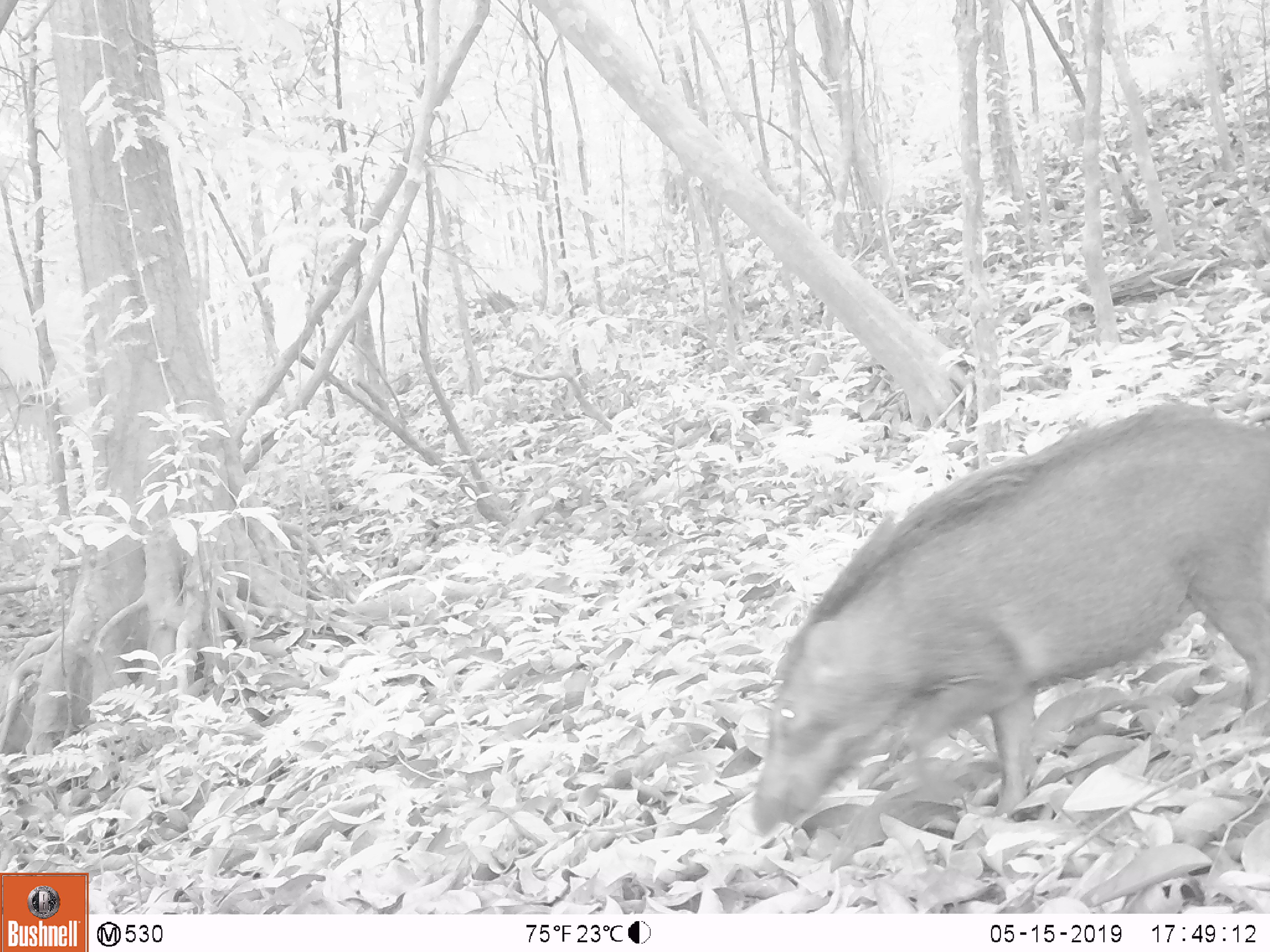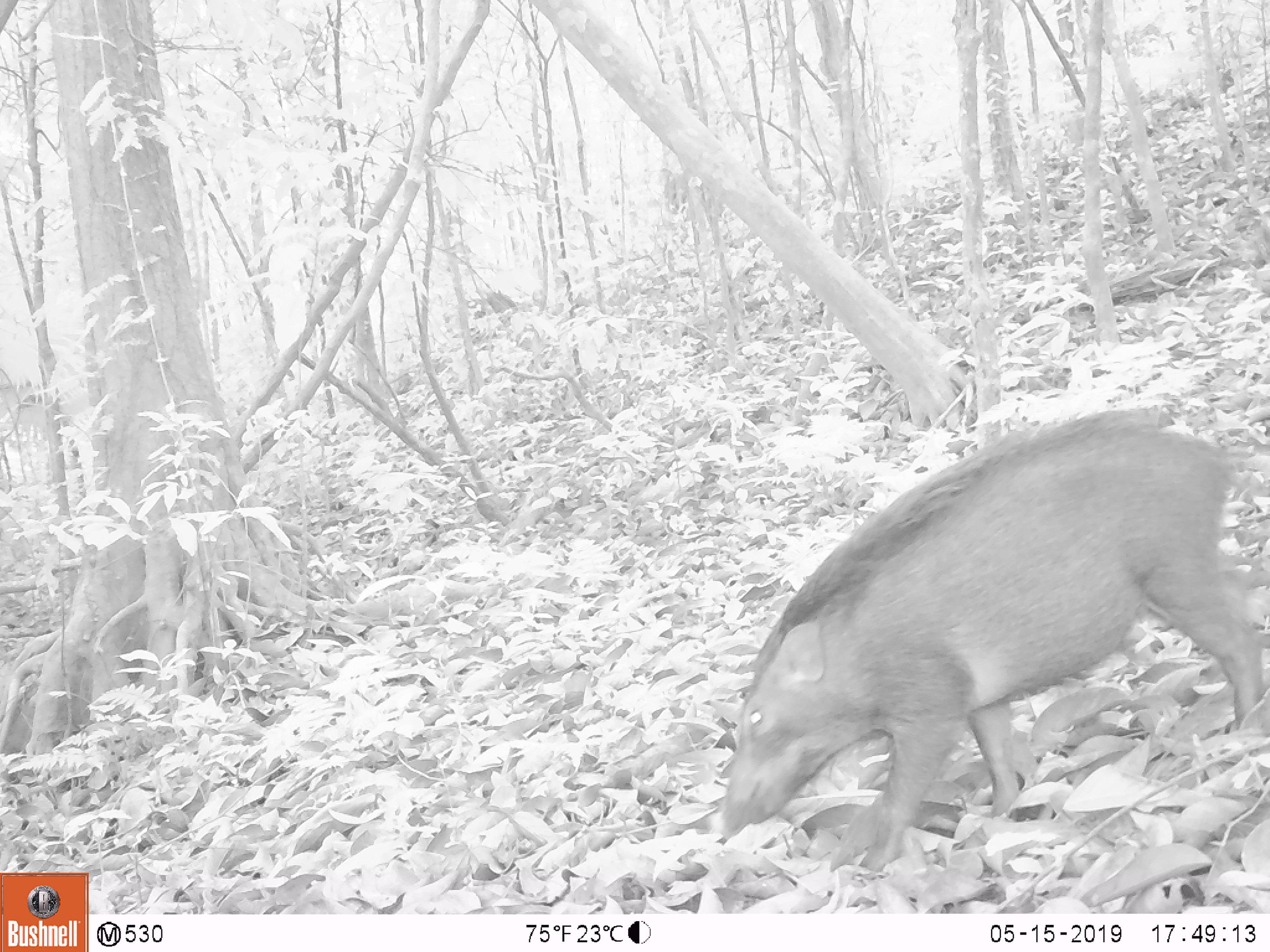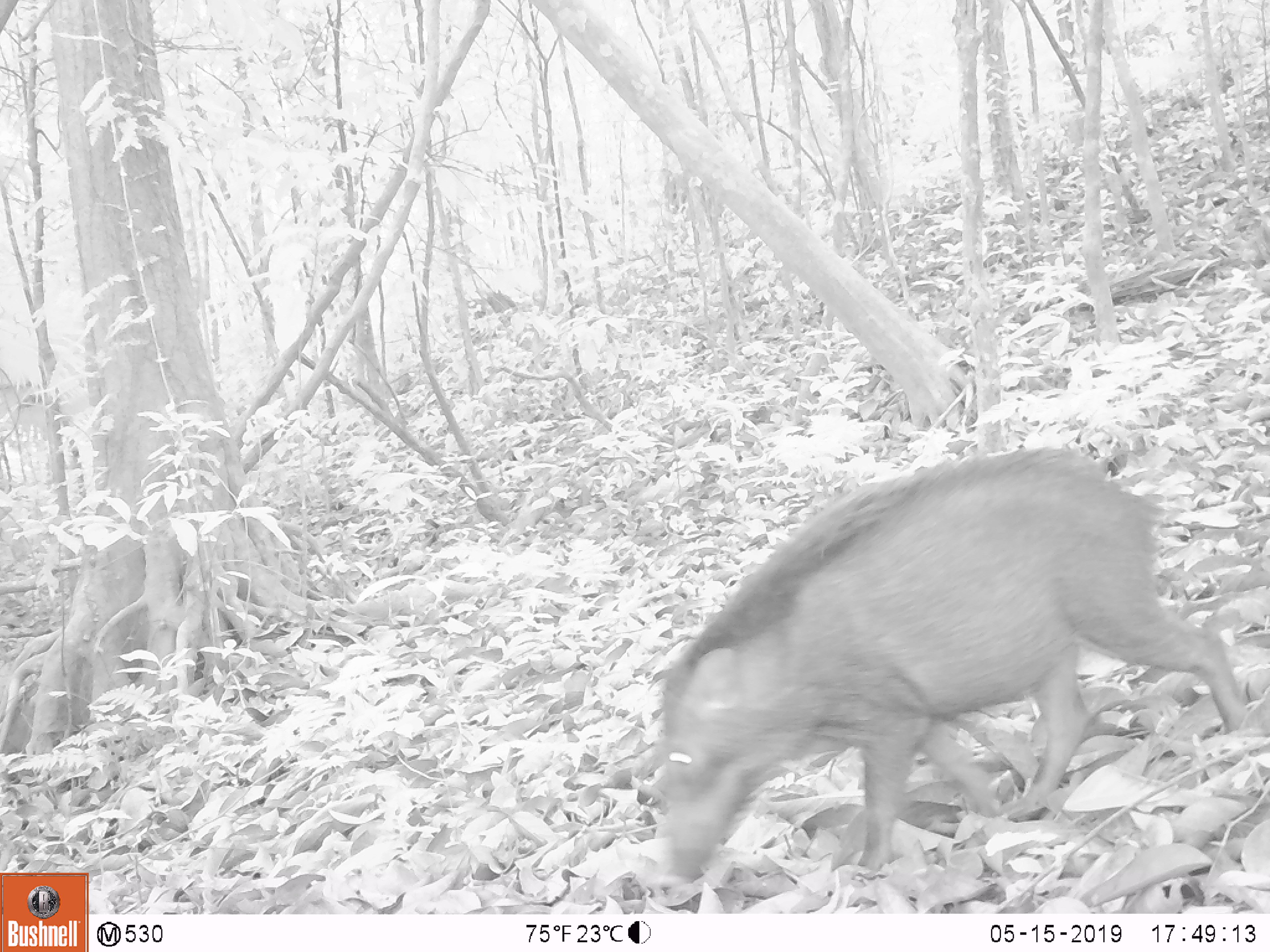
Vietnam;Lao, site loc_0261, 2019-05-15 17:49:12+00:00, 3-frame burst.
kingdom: Animalia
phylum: Chordata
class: Mammalia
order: Artiodactyla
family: Suidae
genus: Sus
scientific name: Sus scrofa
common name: eurasian wild pig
Eurasian wild pig (Sus scrofa). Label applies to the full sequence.